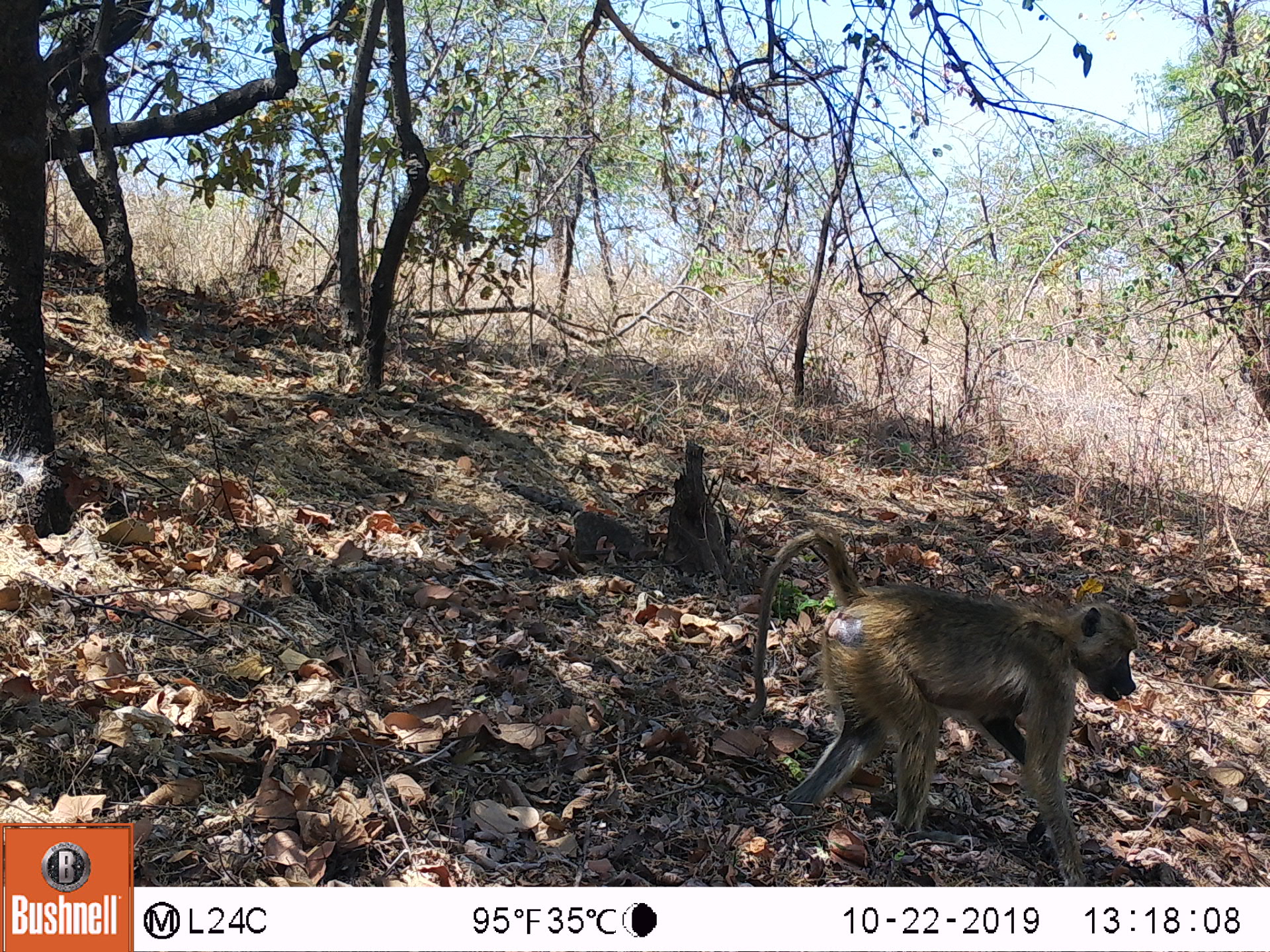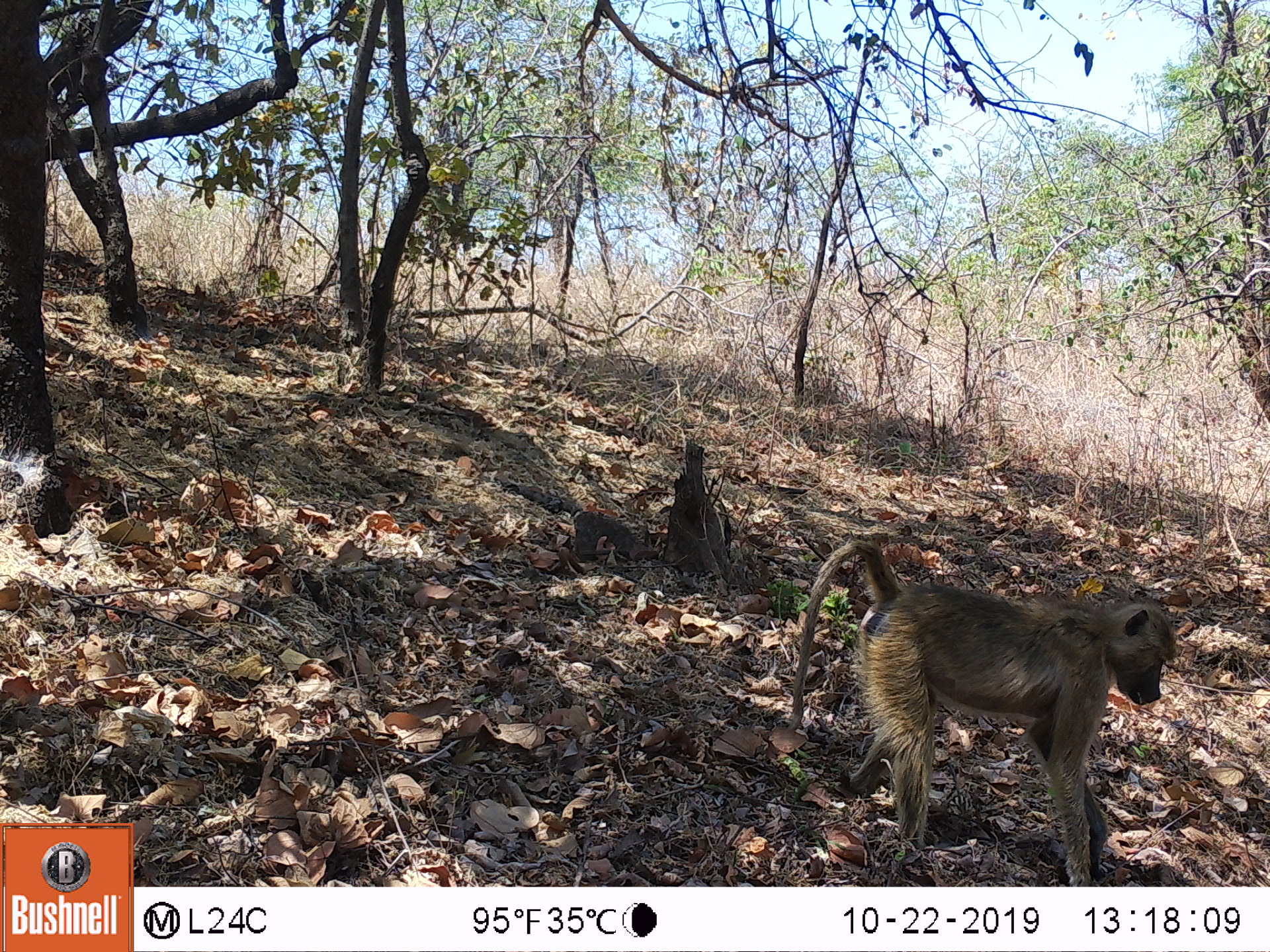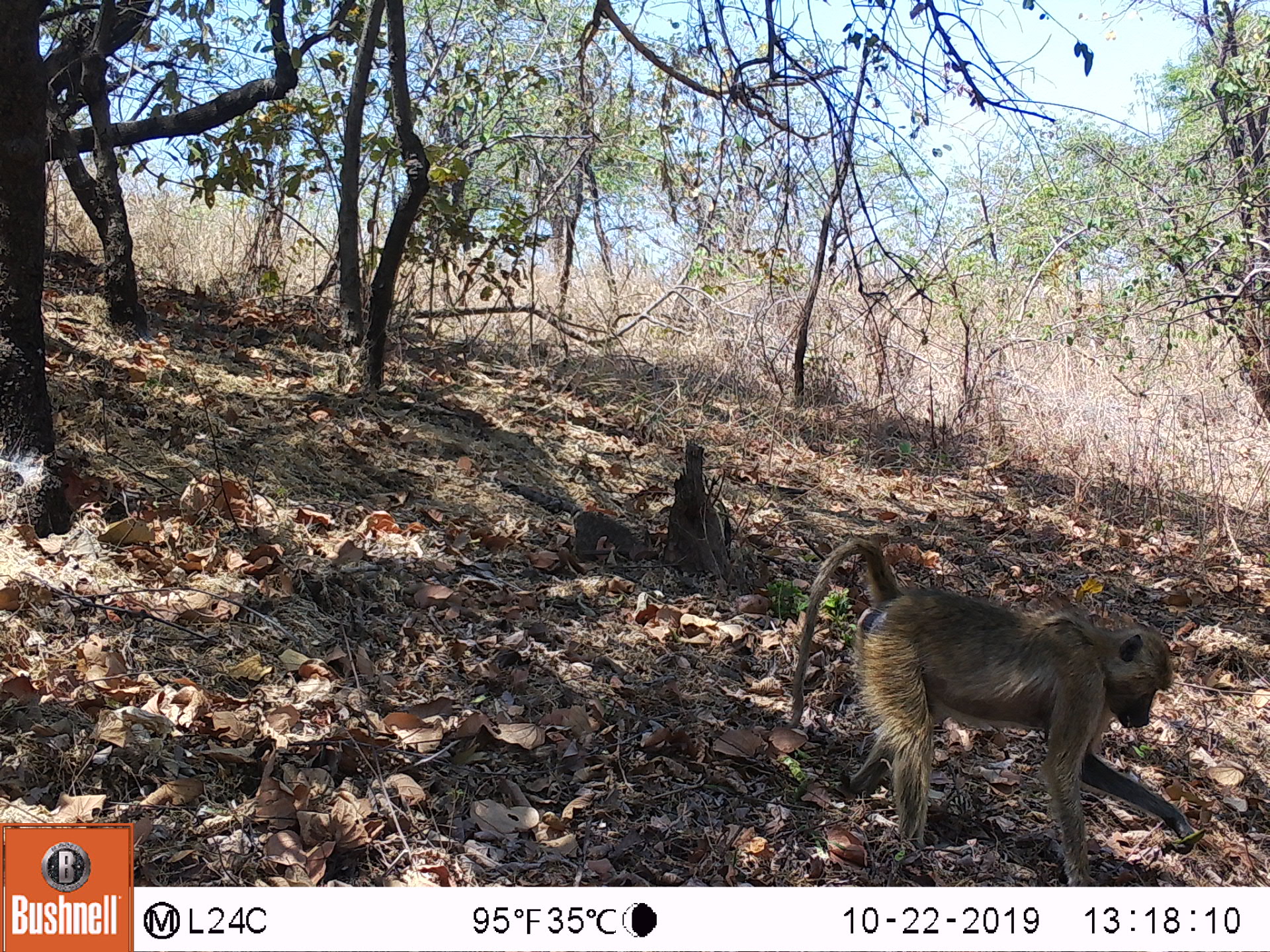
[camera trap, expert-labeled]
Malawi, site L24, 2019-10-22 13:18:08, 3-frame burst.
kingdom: Animalia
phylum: Chordata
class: Mammalia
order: Primates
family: Cercopithecidae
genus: Papio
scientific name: Papio cynocephalus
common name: yellow baboon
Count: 1.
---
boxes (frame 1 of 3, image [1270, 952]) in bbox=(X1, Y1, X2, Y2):
yellow baboon: bbox=(747, 530, 1135, 880)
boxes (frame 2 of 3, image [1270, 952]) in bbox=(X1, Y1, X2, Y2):
yellow baboon: bbox=(786, 538, 1172, 880)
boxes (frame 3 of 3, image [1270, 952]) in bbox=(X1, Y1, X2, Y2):
yellow baboon: bbox=(794, 540, 1190, 878)